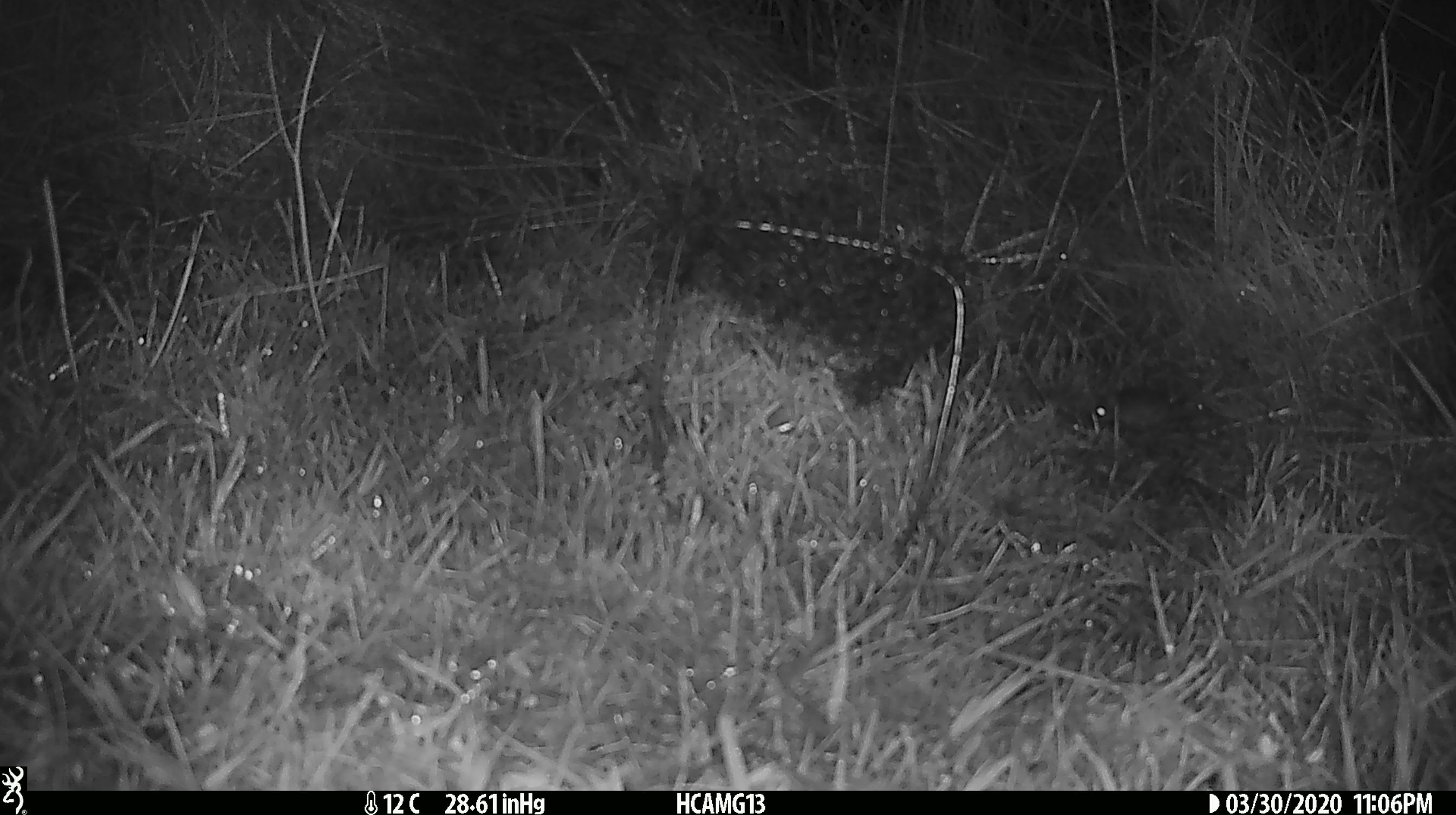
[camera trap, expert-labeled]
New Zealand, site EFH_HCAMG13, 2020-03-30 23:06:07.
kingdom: Animalia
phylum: Chordata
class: Mammalia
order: Rodentia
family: Muridae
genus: Mus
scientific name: Mus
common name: mouse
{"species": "mouse (Mus)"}